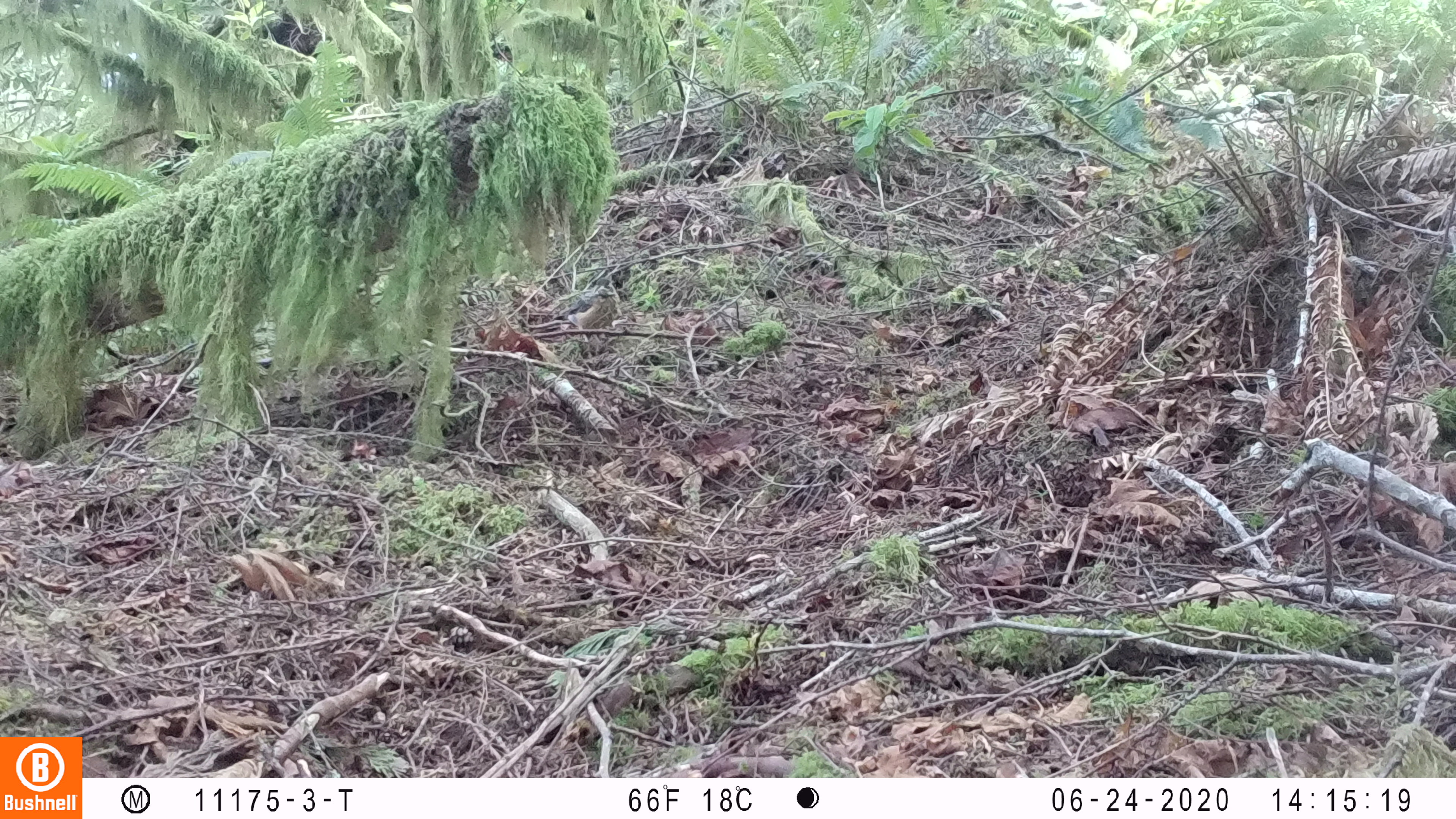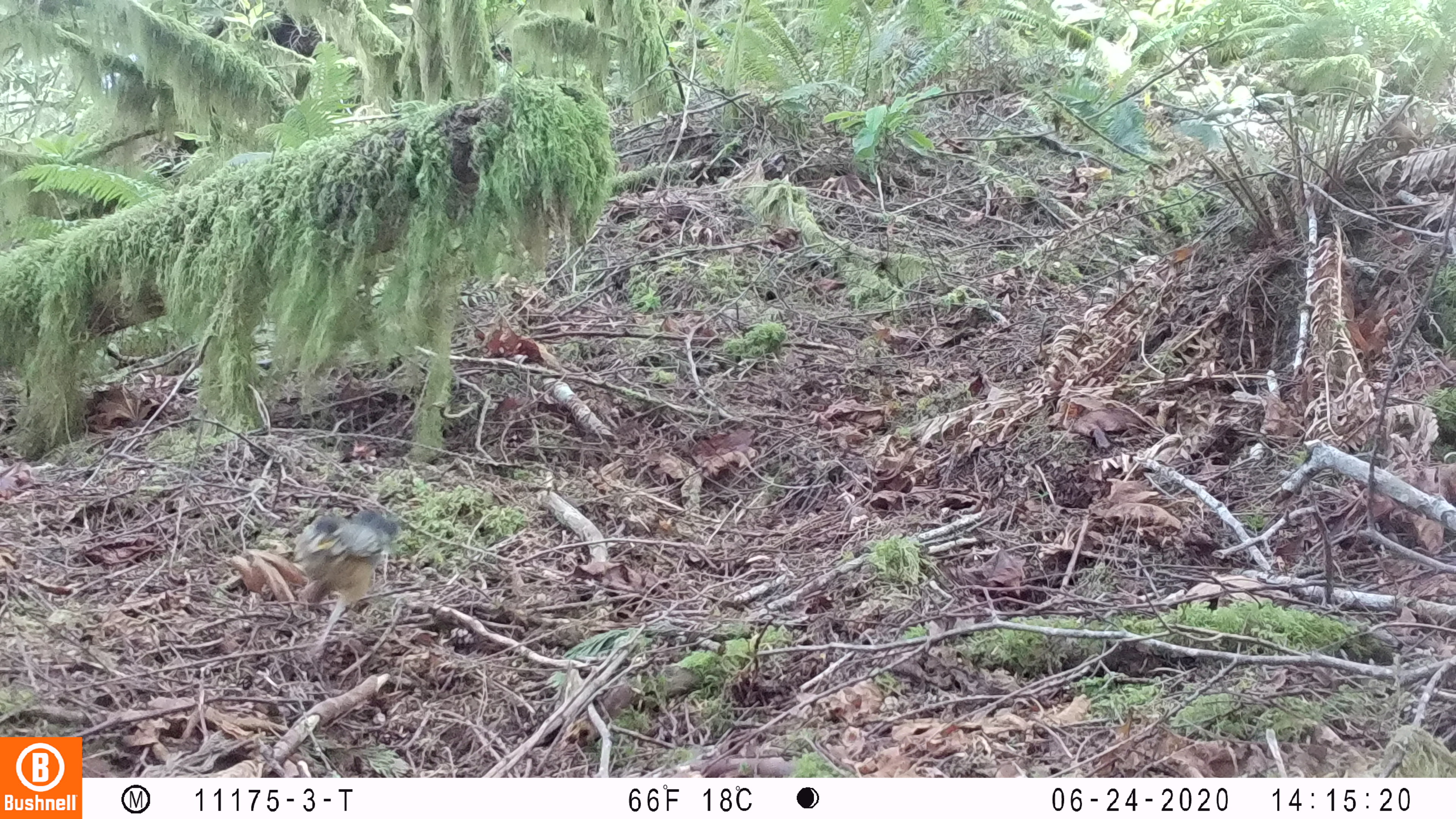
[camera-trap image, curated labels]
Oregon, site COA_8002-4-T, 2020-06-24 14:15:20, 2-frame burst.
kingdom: Animalia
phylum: Chordata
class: Aves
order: Passeriformes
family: Turdidae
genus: Turdus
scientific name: Turdus migratorius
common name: american robin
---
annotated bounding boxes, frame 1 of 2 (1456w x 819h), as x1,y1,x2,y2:
american robin: 548,272,629,357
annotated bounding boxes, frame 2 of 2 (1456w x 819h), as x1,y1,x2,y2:
american robin: 280,495,417,631